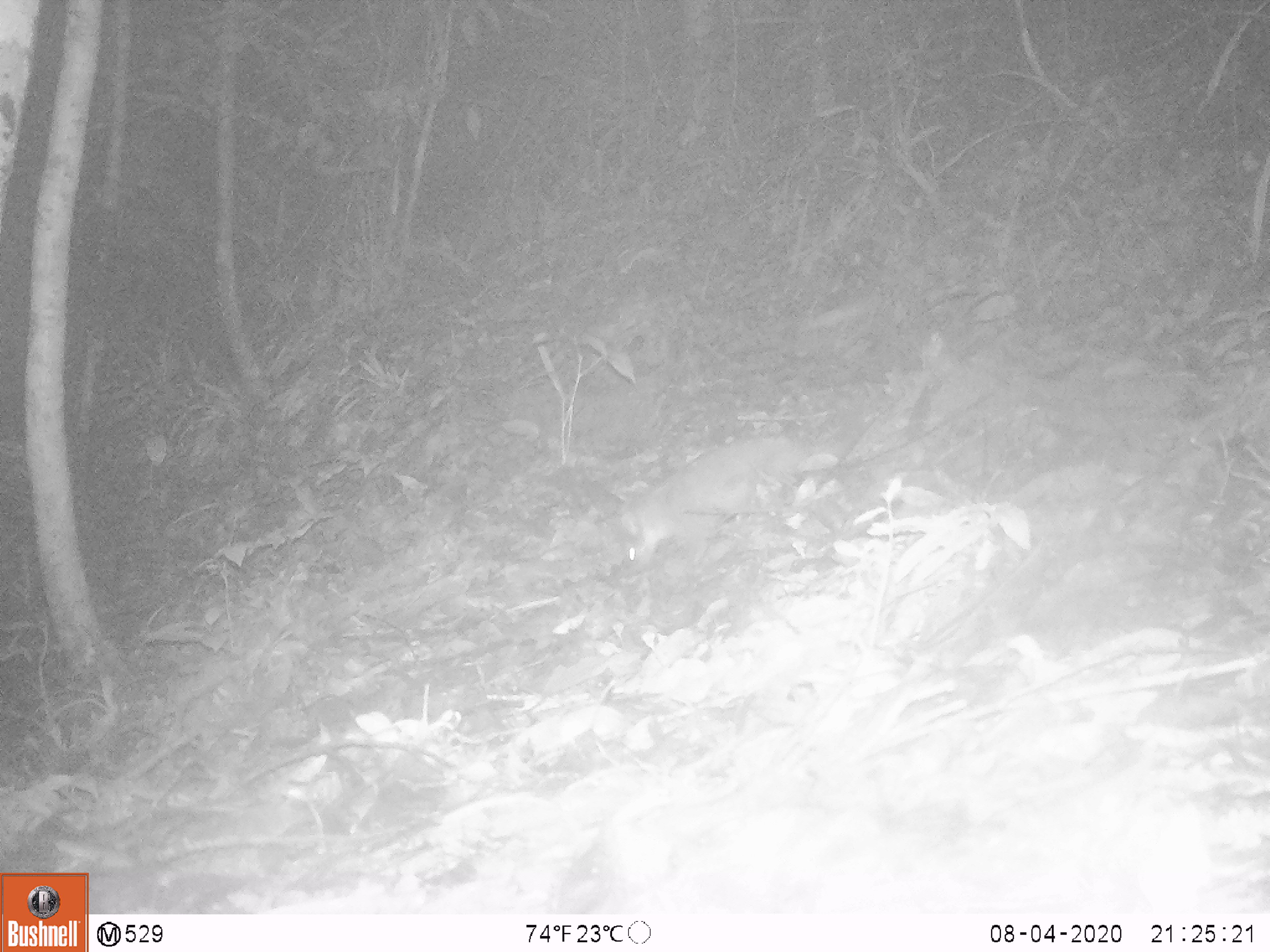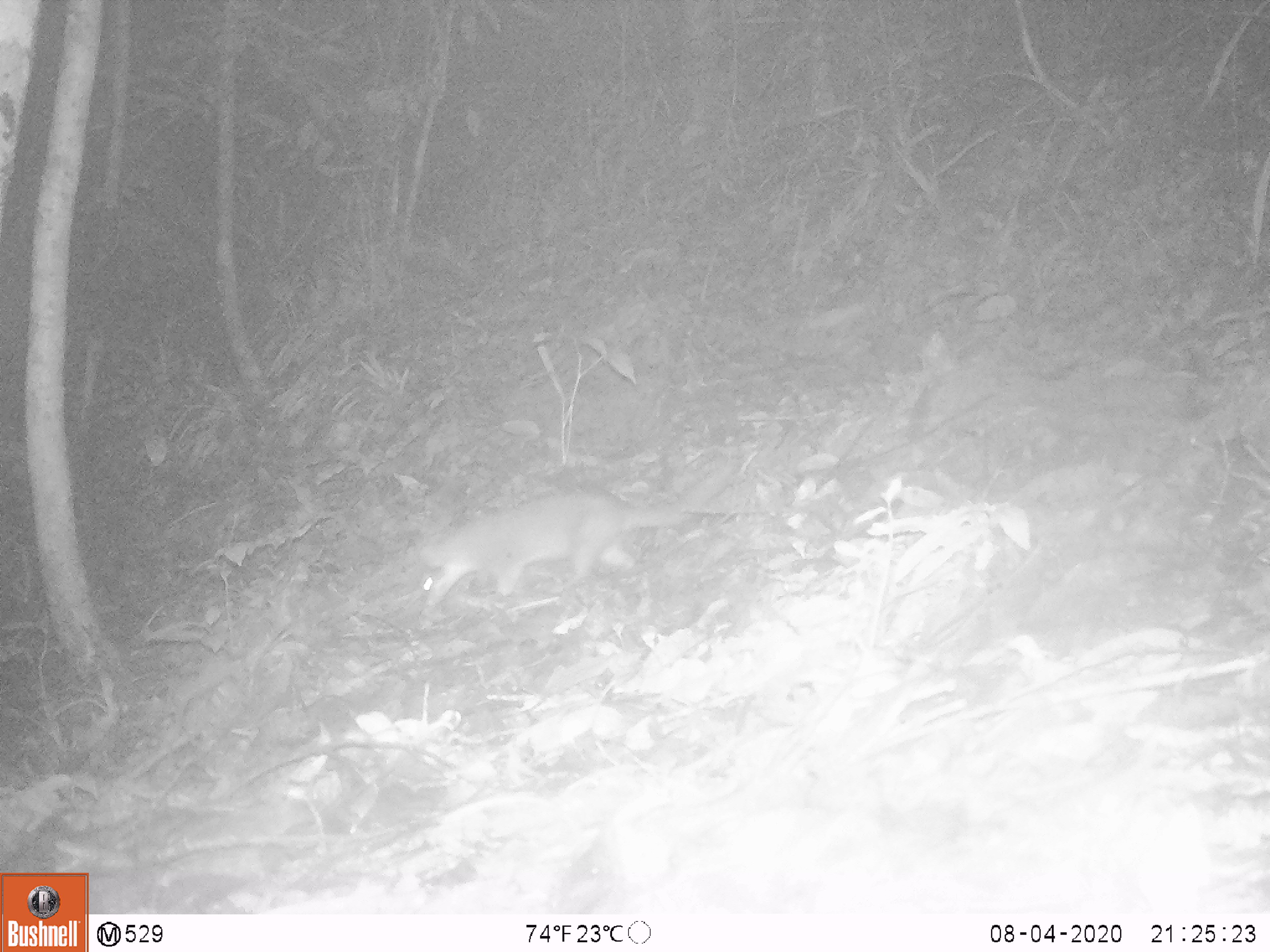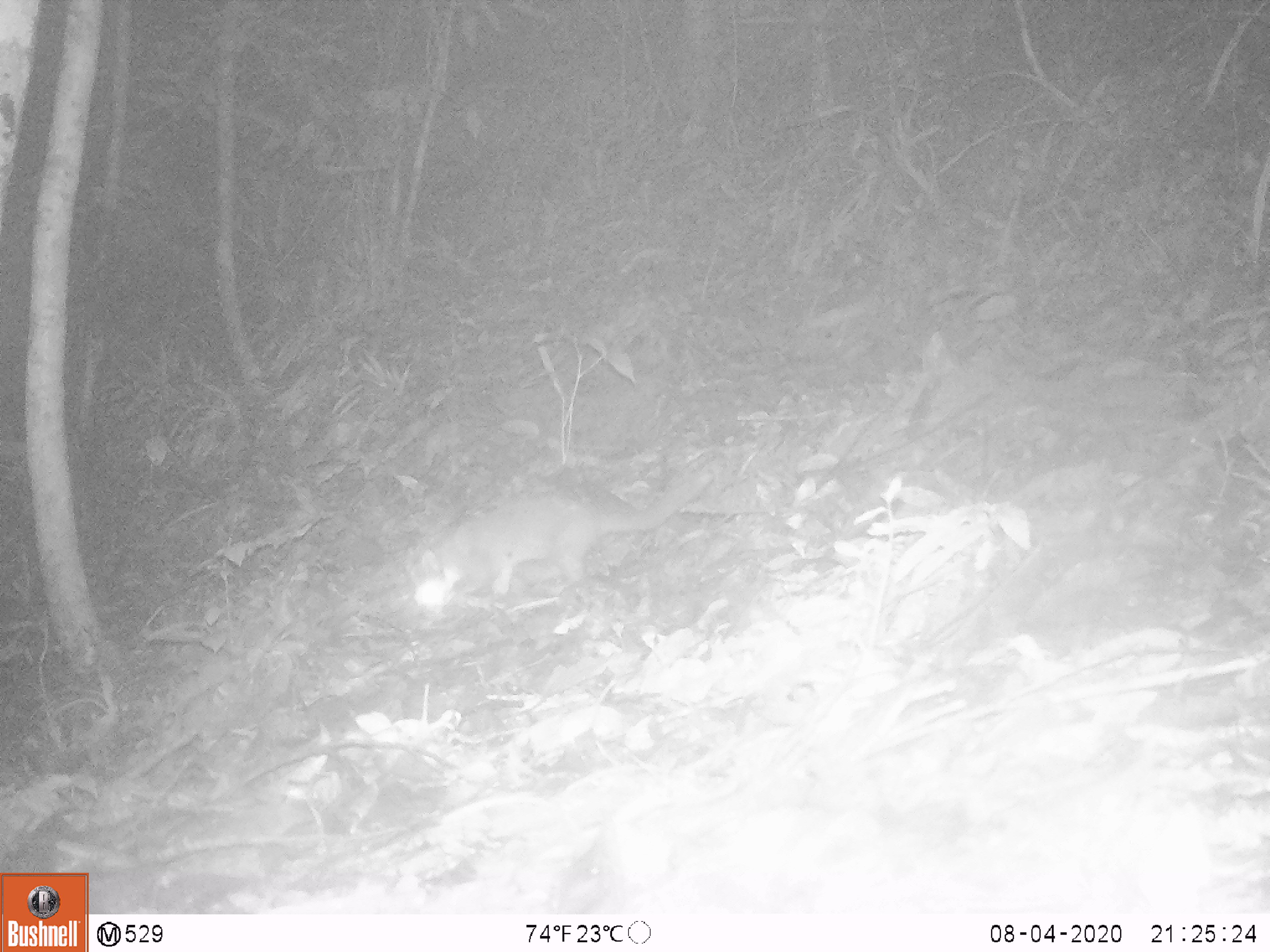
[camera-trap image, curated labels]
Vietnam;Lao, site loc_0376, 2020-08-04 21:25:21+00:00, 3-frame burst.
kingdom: Animalia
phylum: Chordata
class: Mammalia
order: Carnivora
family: Mustelidae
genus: Melogale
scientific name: Melogale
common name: ferret badger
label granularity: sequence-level